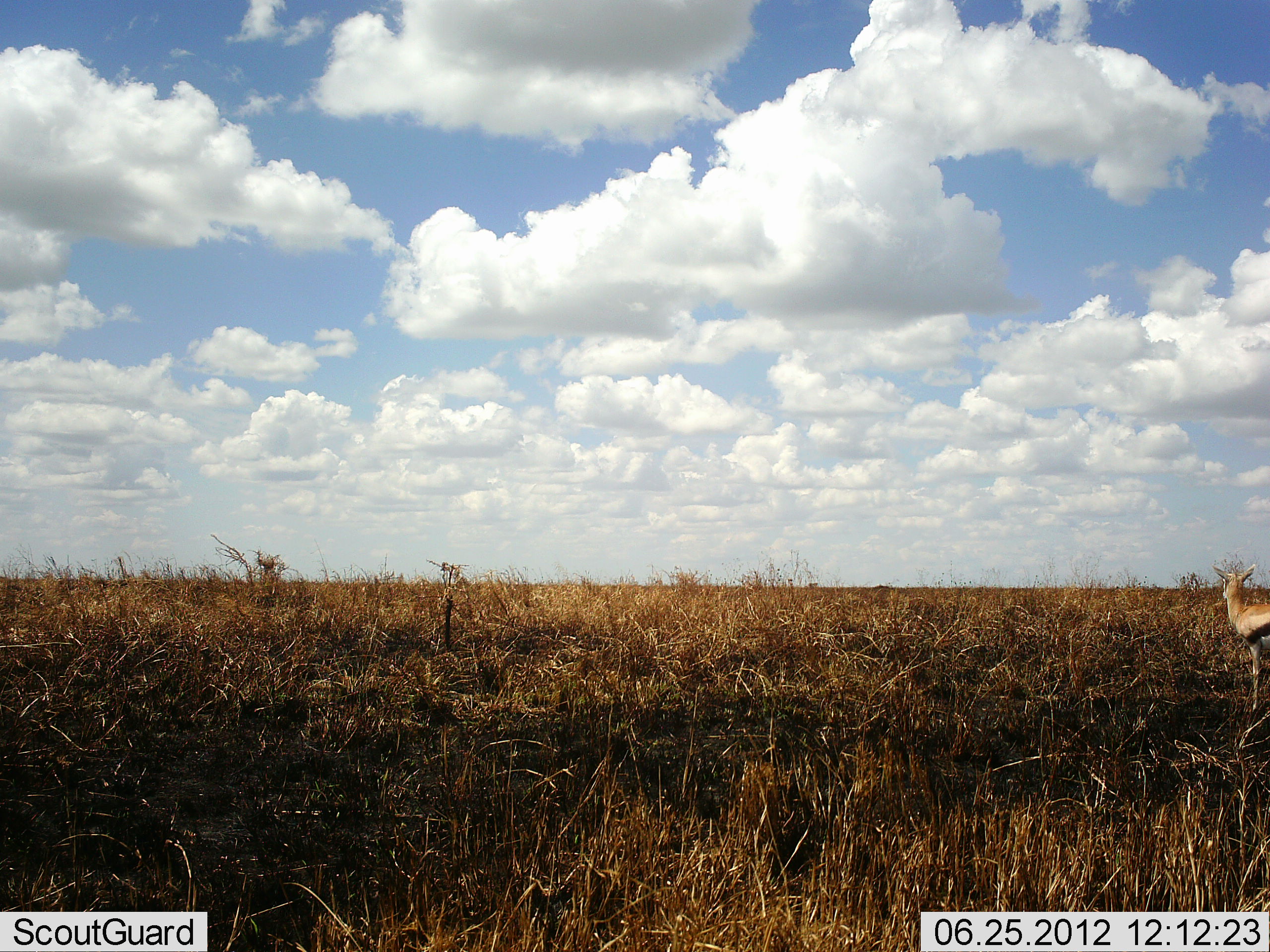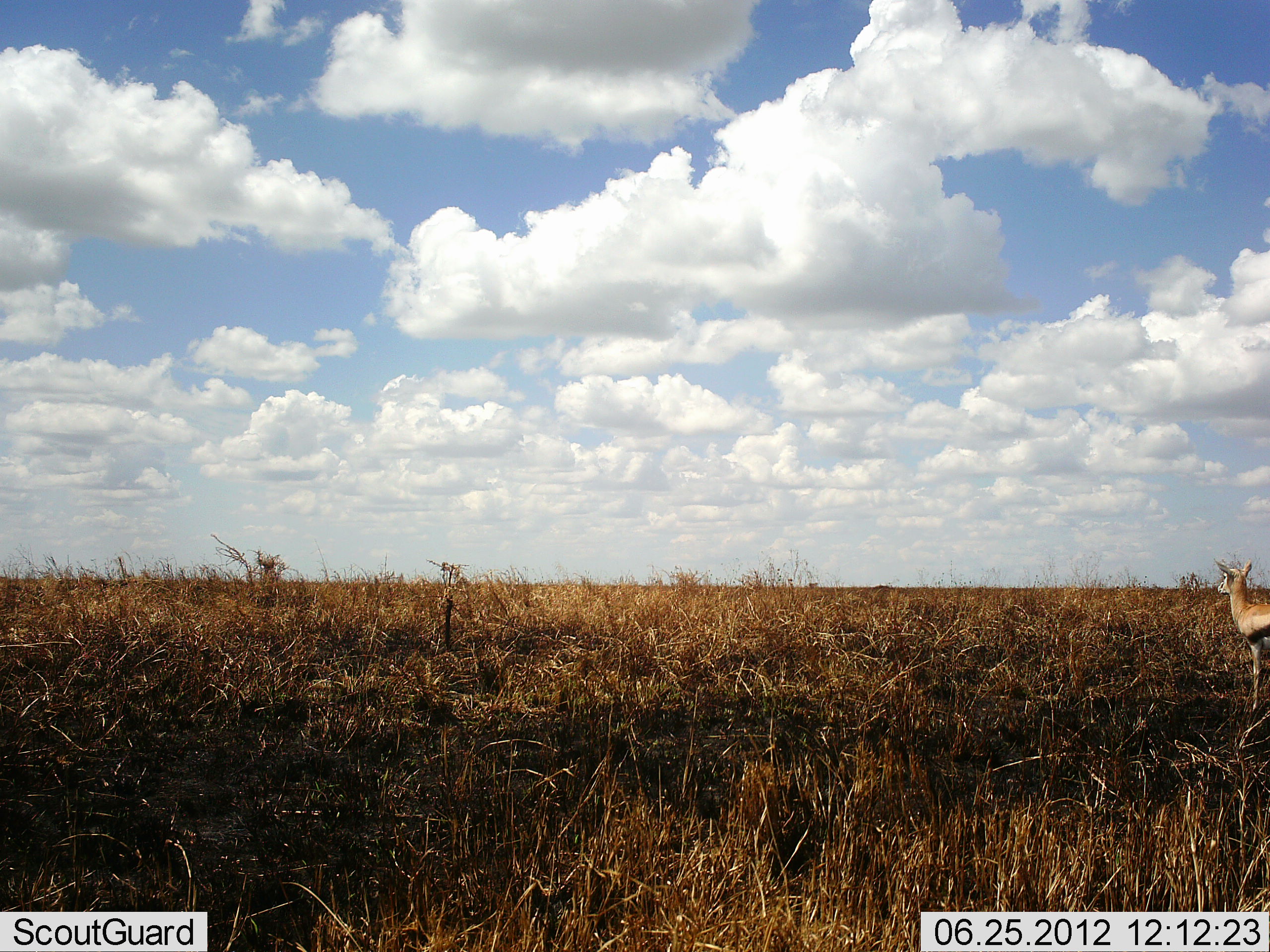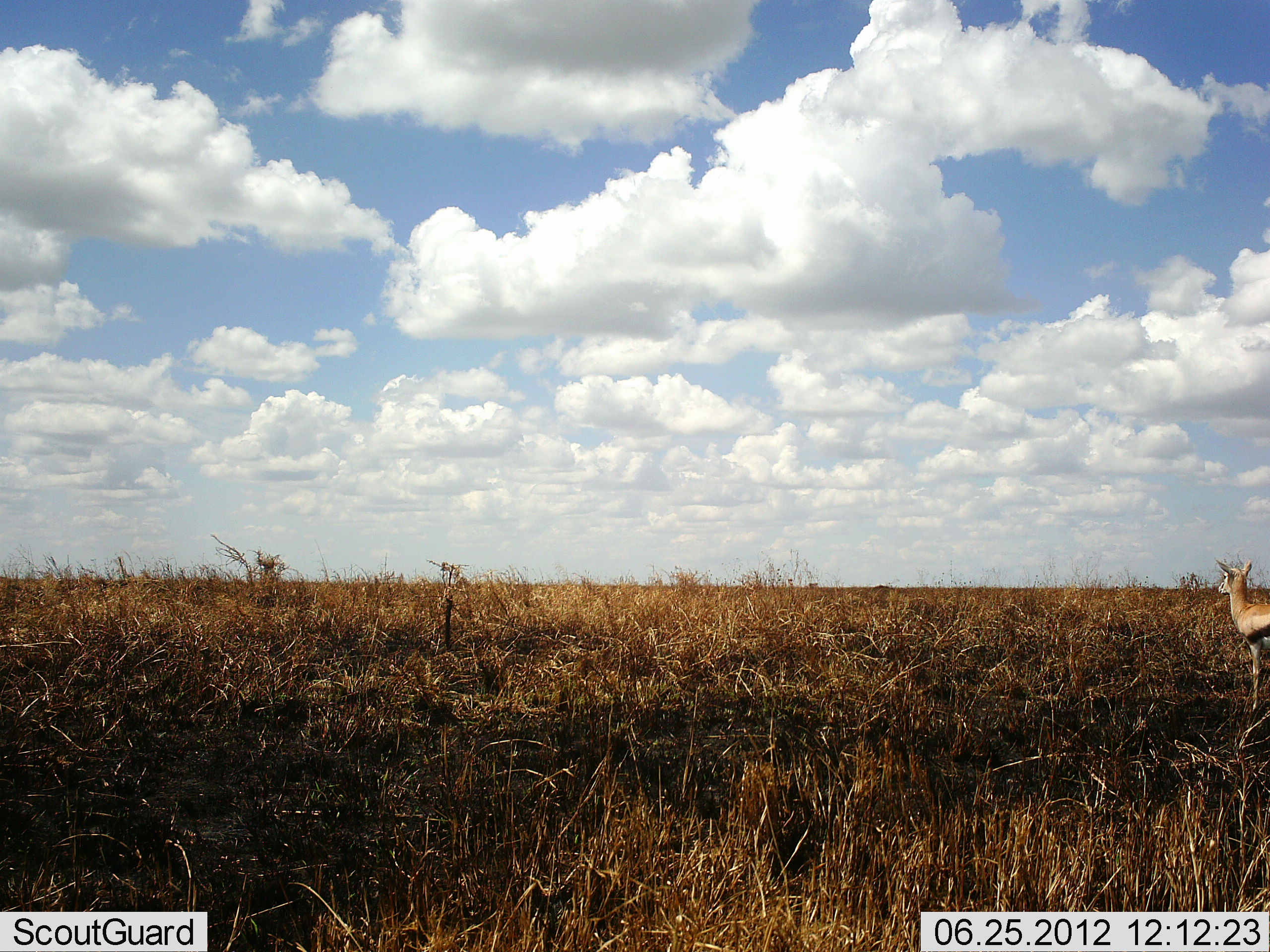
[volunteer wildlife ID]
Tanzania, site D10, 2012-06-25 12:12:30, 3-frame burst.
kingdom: Animalia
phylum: Chordata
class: Mammalia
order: Artiodactyla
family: Bovidae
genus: Eudorcas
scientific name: Eudorcas thomsonii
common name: thomson's gazelle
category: gazellethomsons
Gazellethomsons (thomson's gazelle) (Eudorcas thomsonii), count 1. Behavior (volunteer vote fractions): standing 100%, resting 0%, moving 0%, interacting 0%. Young present (vote fraction): 10%. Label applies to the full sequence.